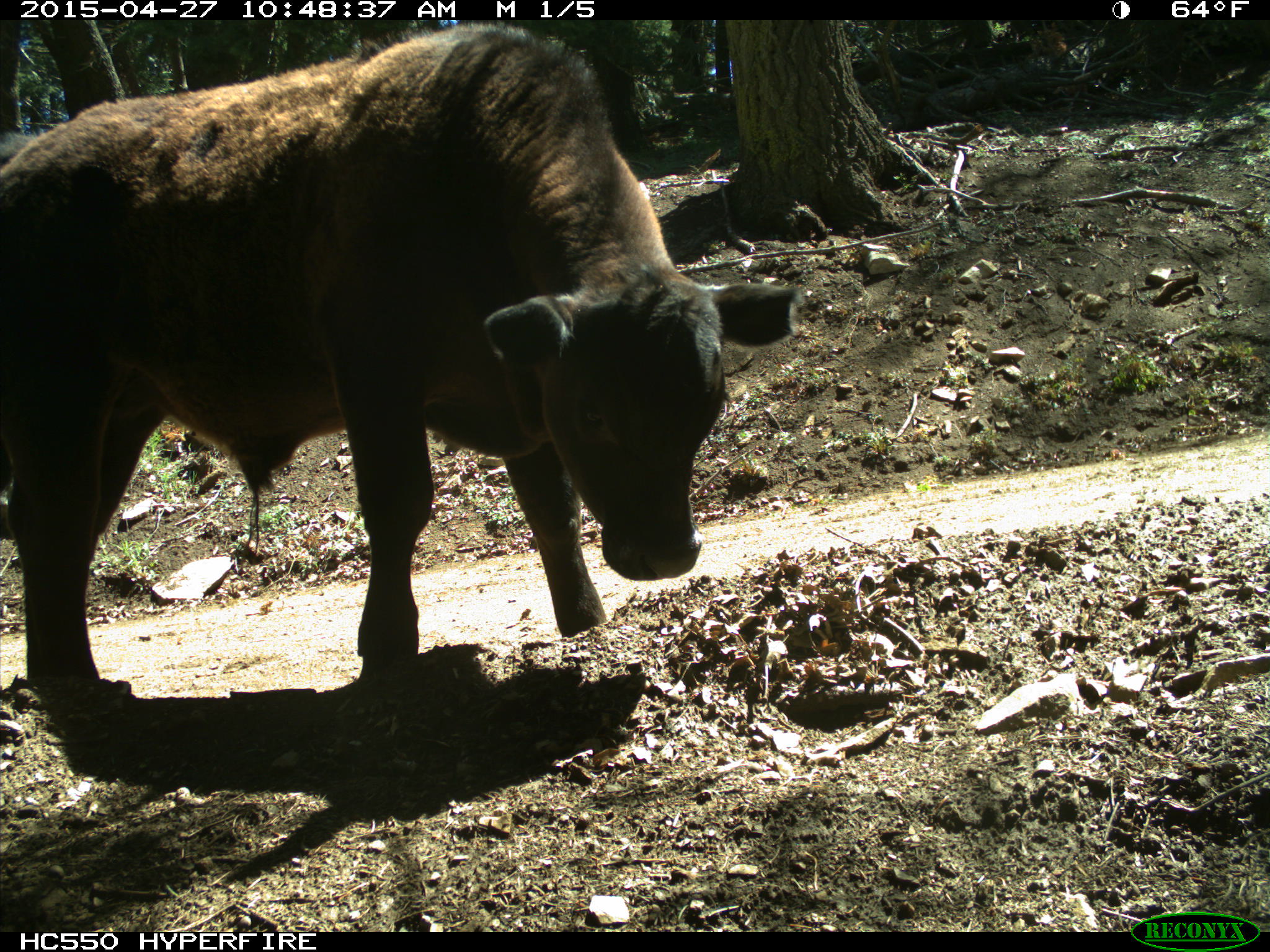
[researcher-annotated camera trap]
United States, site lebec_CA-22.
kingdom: Animalia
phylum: Chordata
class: Mammalia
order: Artiodactyla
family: Bovidae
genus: Bos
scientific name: Bos taurus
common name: domestic cow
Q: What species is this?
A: Bos taurus (domestic cow).